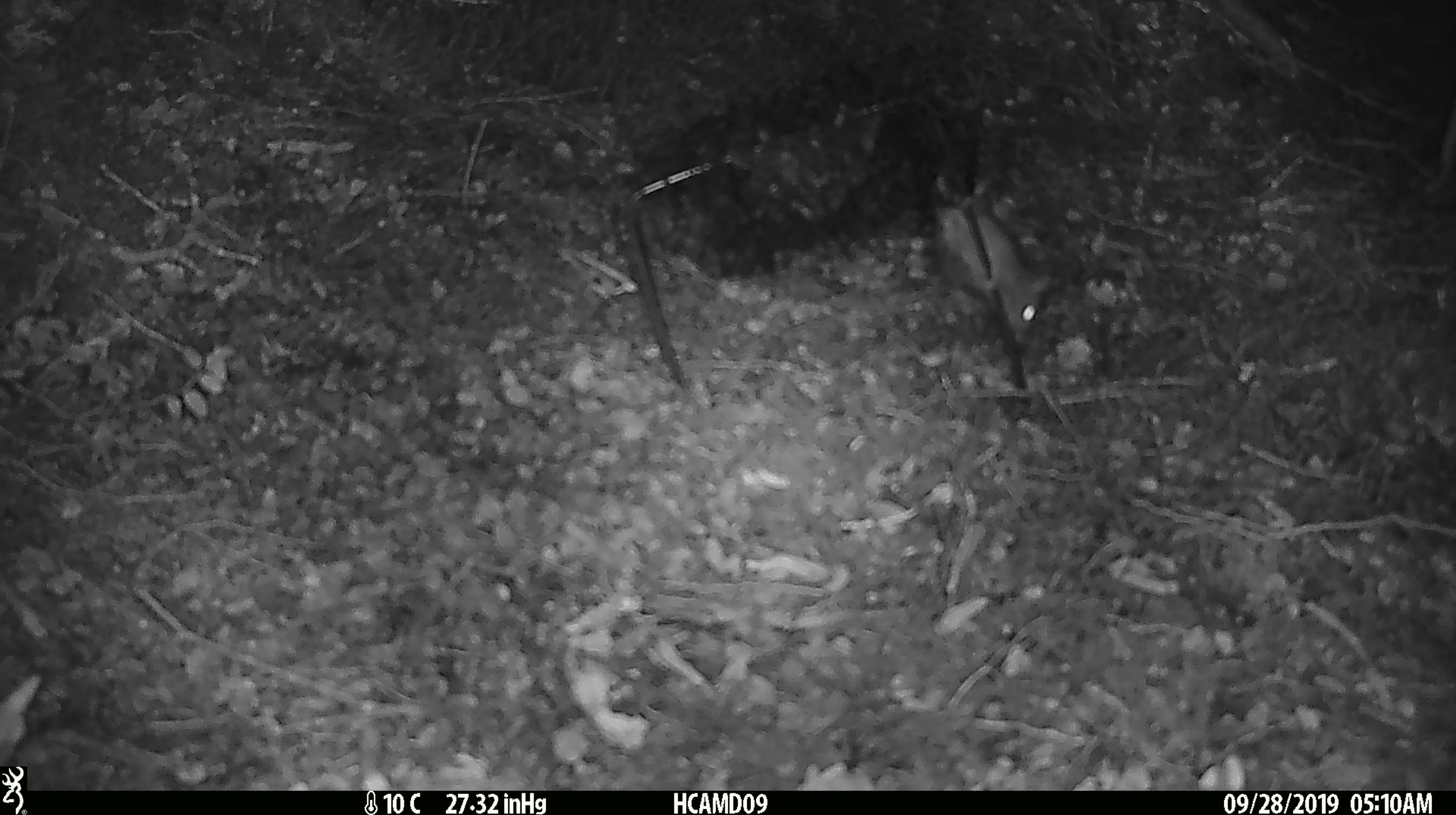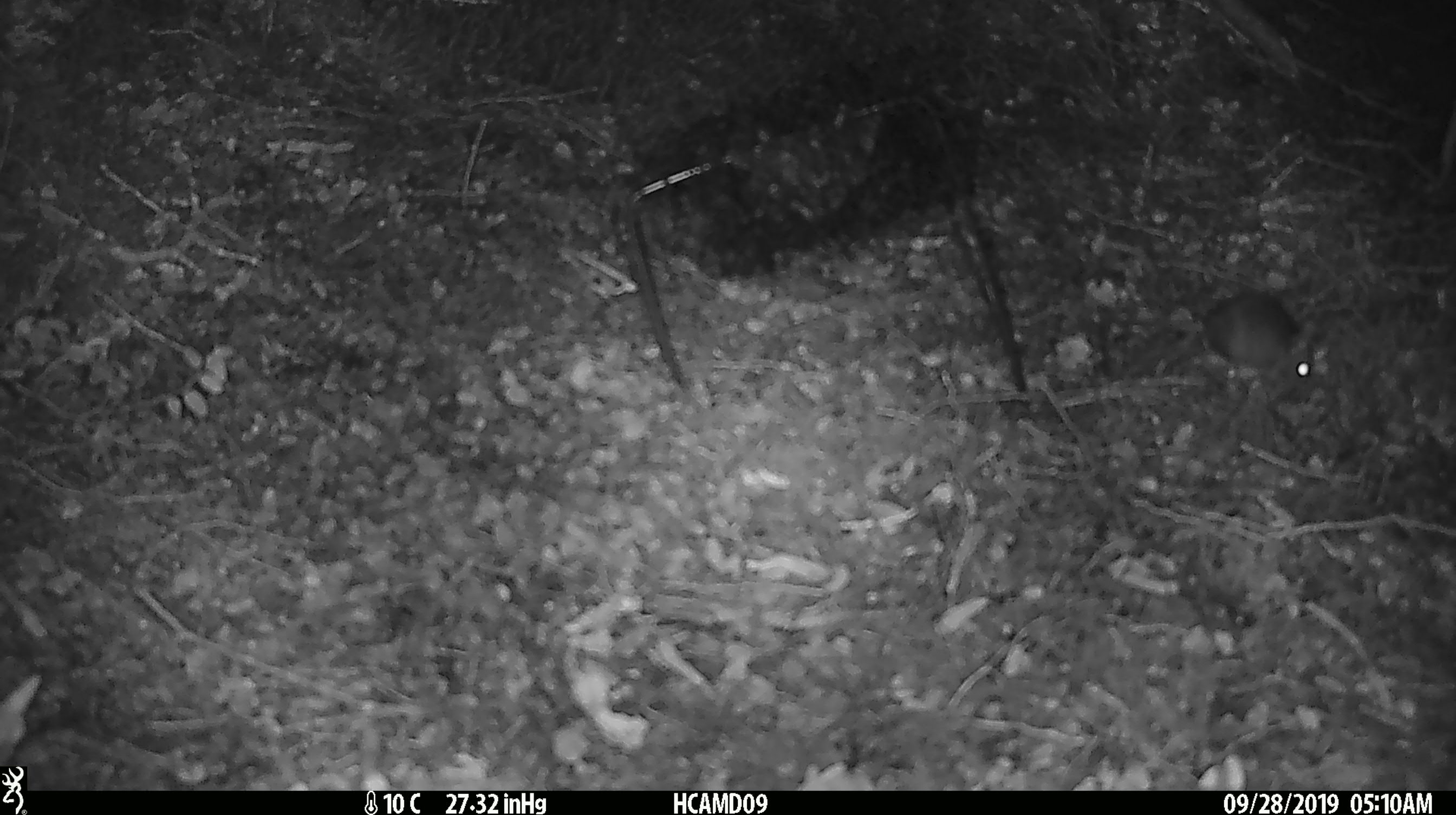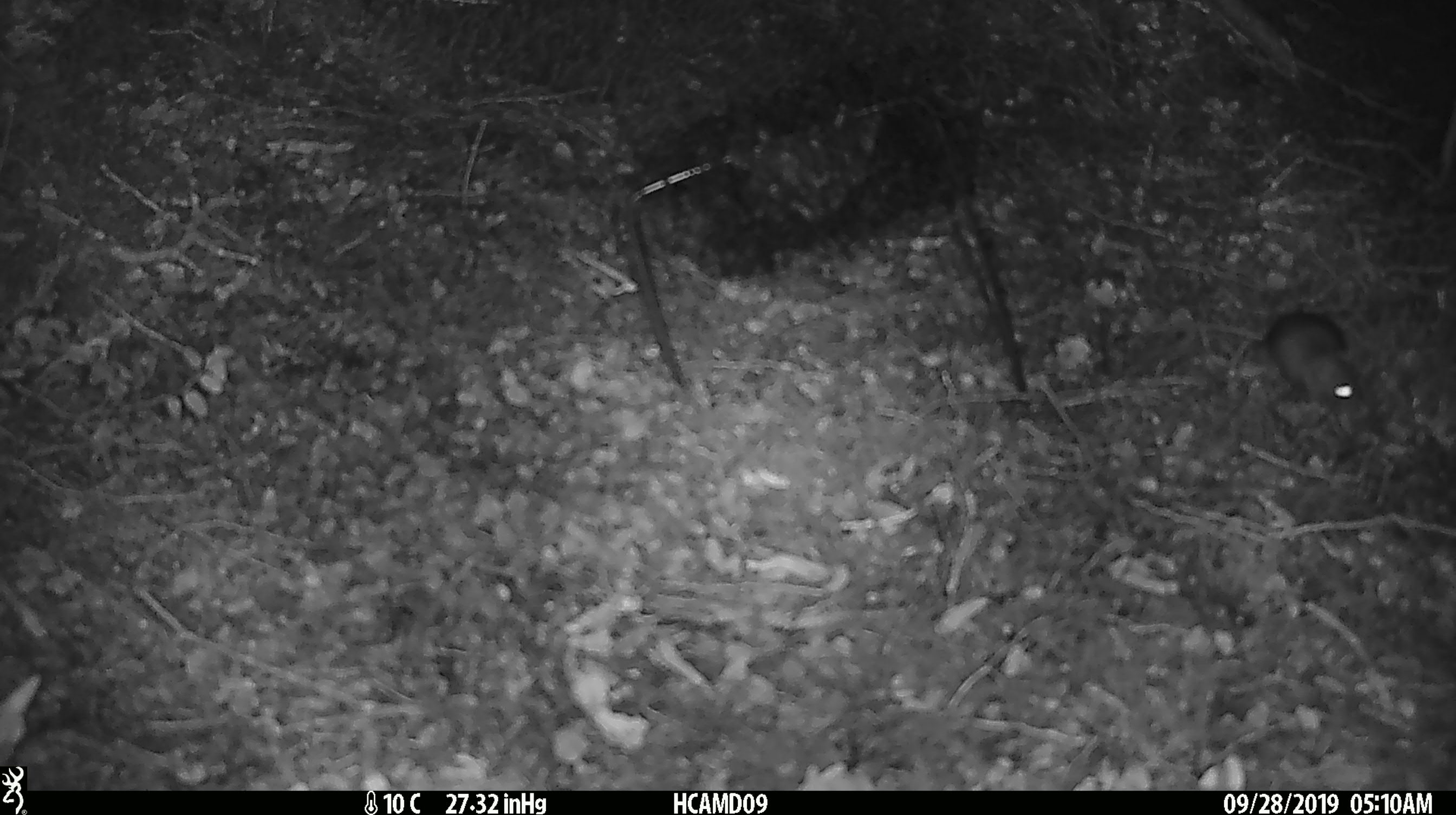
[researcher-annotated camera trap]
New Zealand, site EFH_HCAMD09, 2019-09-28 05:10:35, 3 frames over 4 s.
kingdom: Animalia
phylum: Chordata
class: Mammalia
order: Rodentia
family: Muridae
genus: Mus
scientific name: Mus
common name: mouse